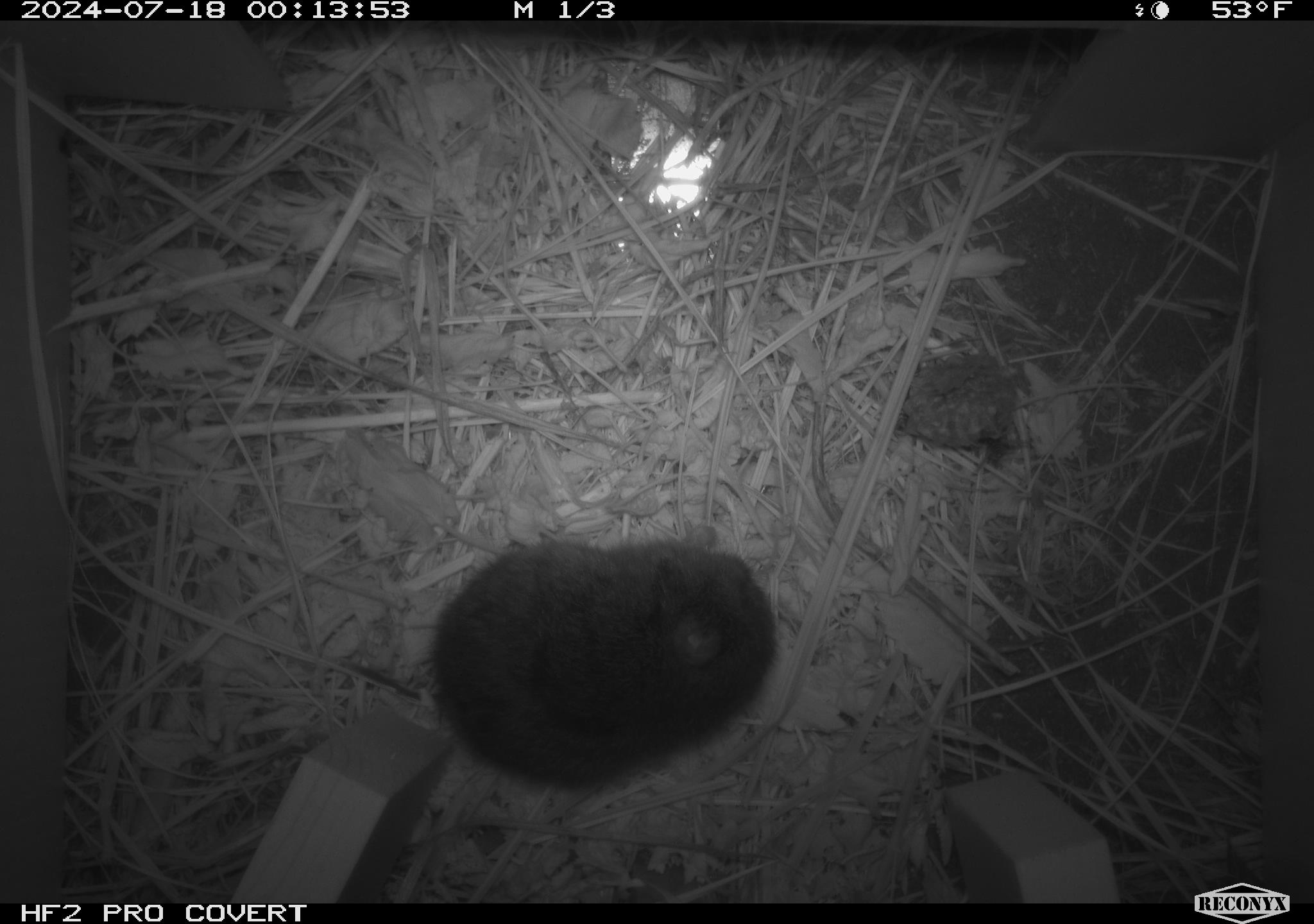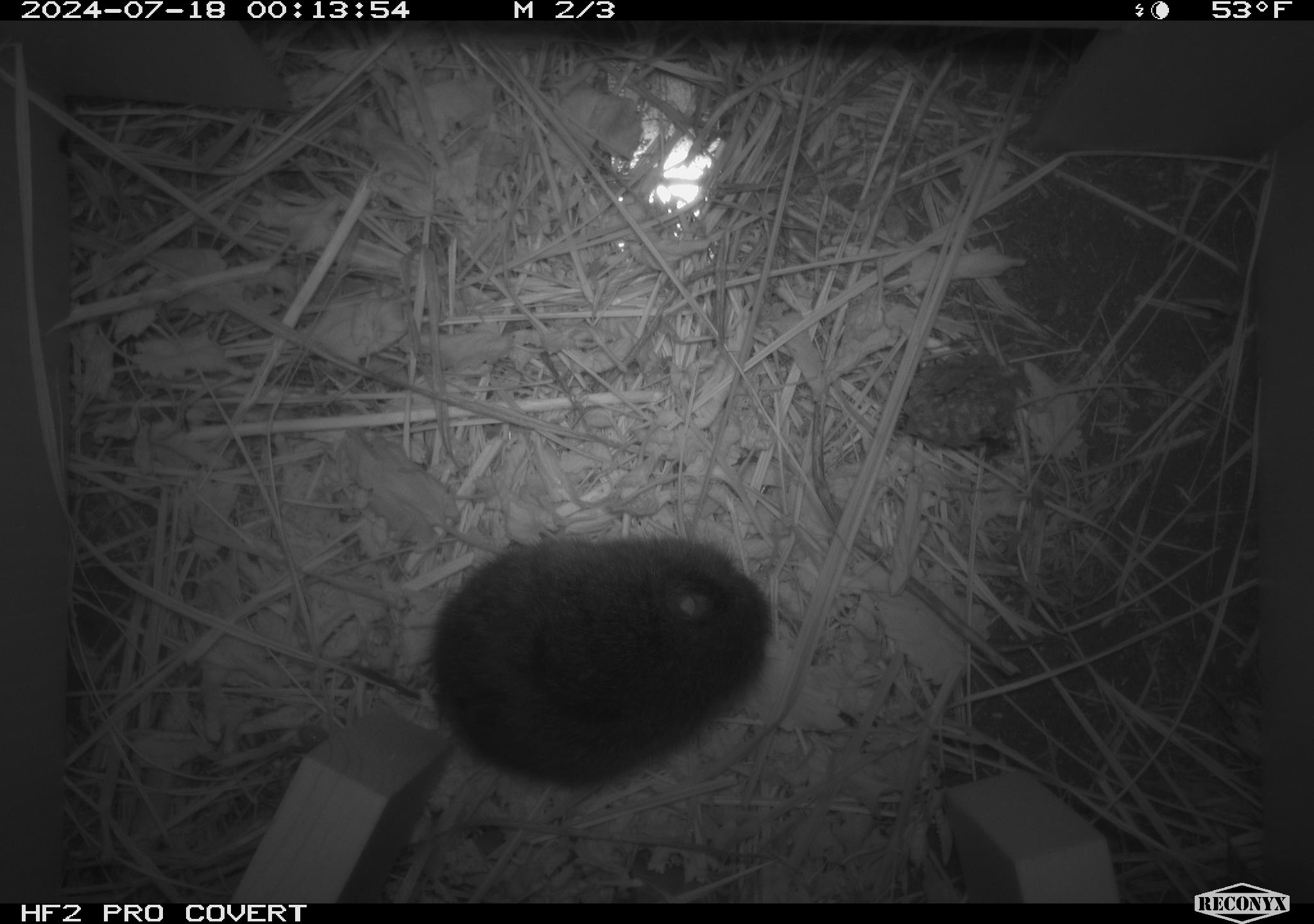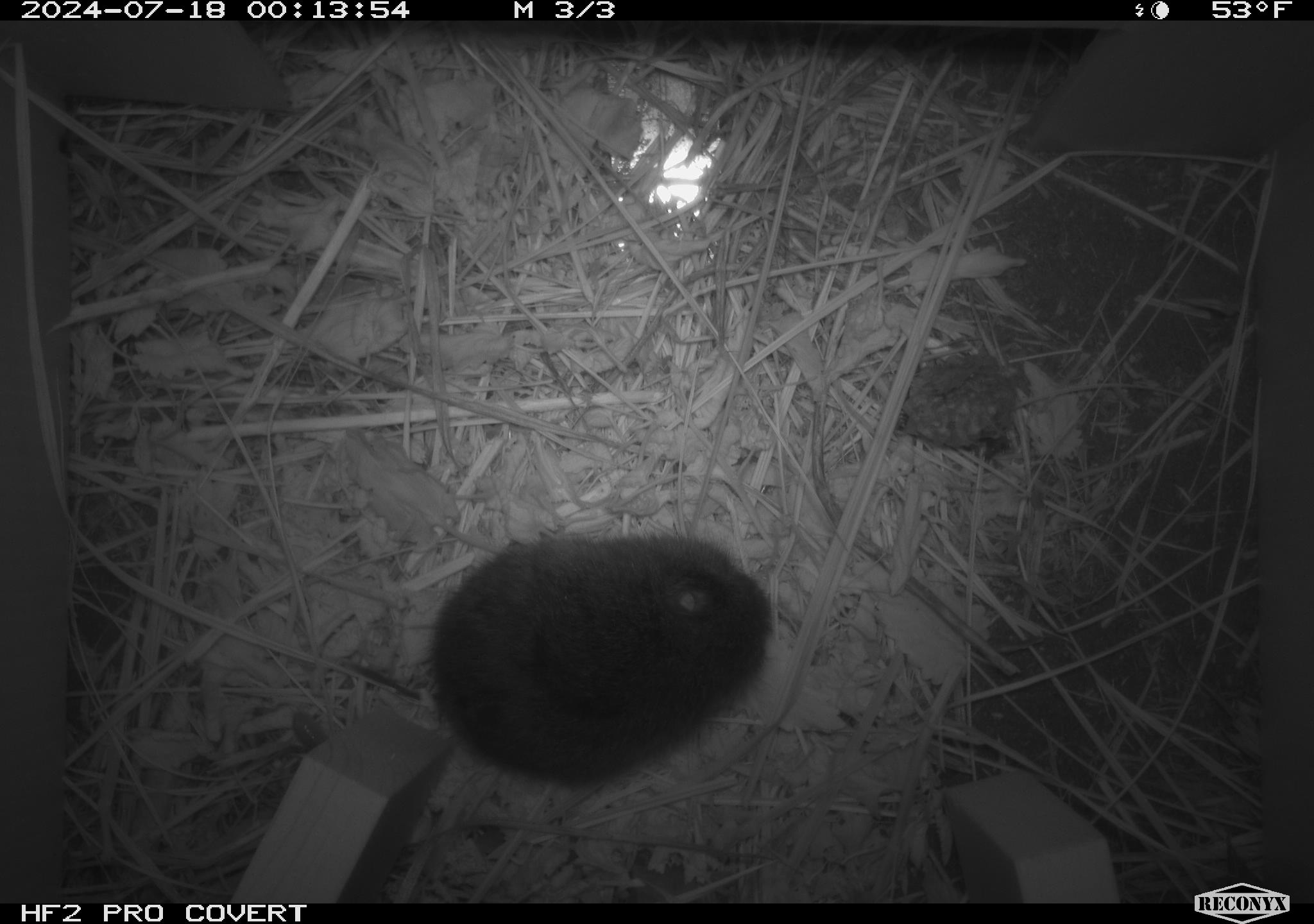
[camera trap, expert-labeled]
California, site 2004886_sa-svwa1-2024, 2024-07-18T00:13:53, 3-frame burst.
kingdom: Animalia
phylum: Chordata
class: Mammalia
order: Rodentia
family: Cricetidae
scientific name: Arvicolinae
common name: voles, lemmings, and muskrats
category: arvicolinae subfamily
Arvicolinae subfamily (voles, lemmings, and muskrats) (Arvicolinae).